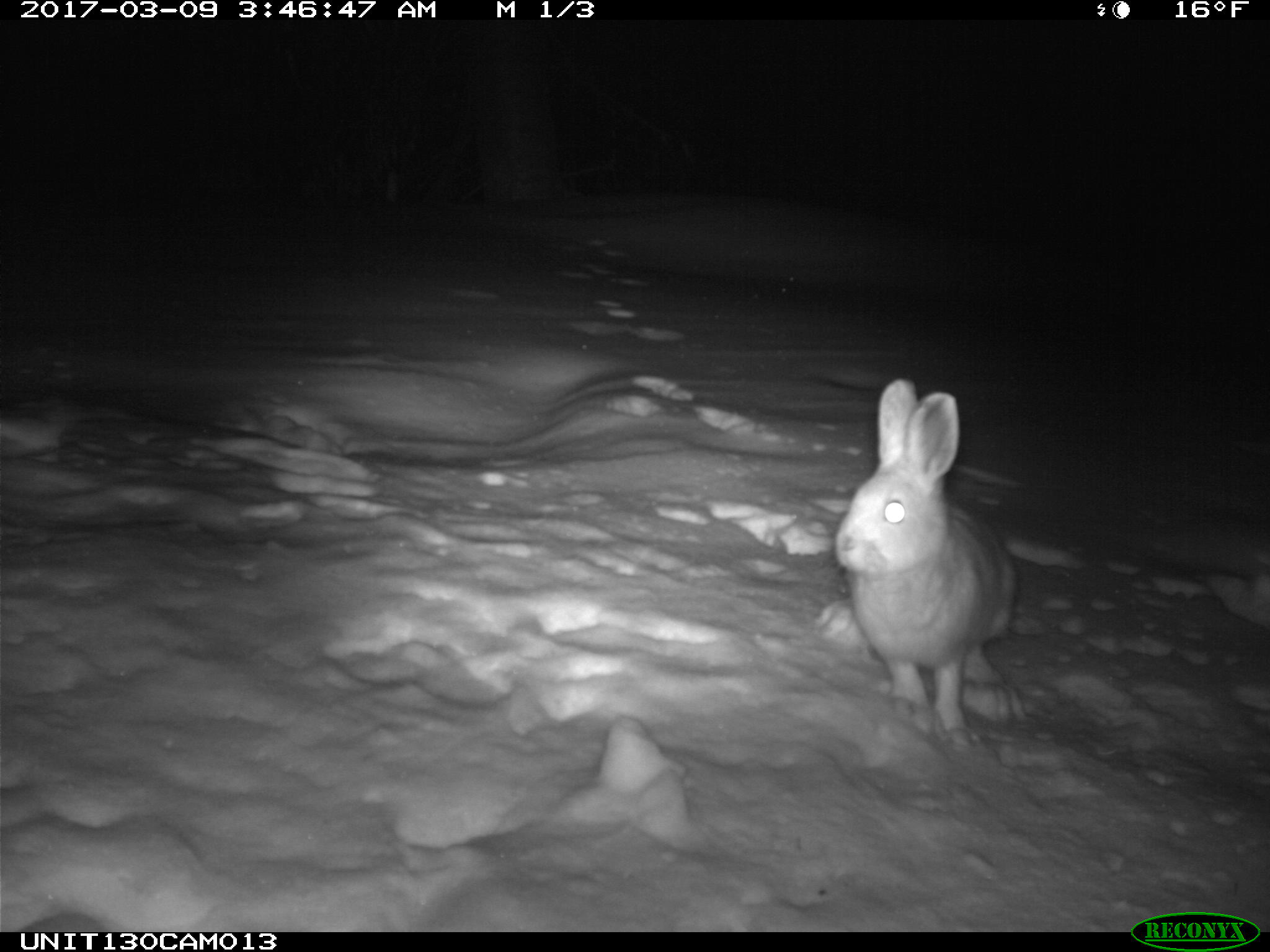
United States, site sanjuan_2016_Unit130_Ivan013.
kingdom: Animalia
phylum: Chordata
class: Mammalia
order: Lagomorpha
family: Leporidae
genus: Lepus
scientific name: Lepus americanus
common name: snowshoe hare